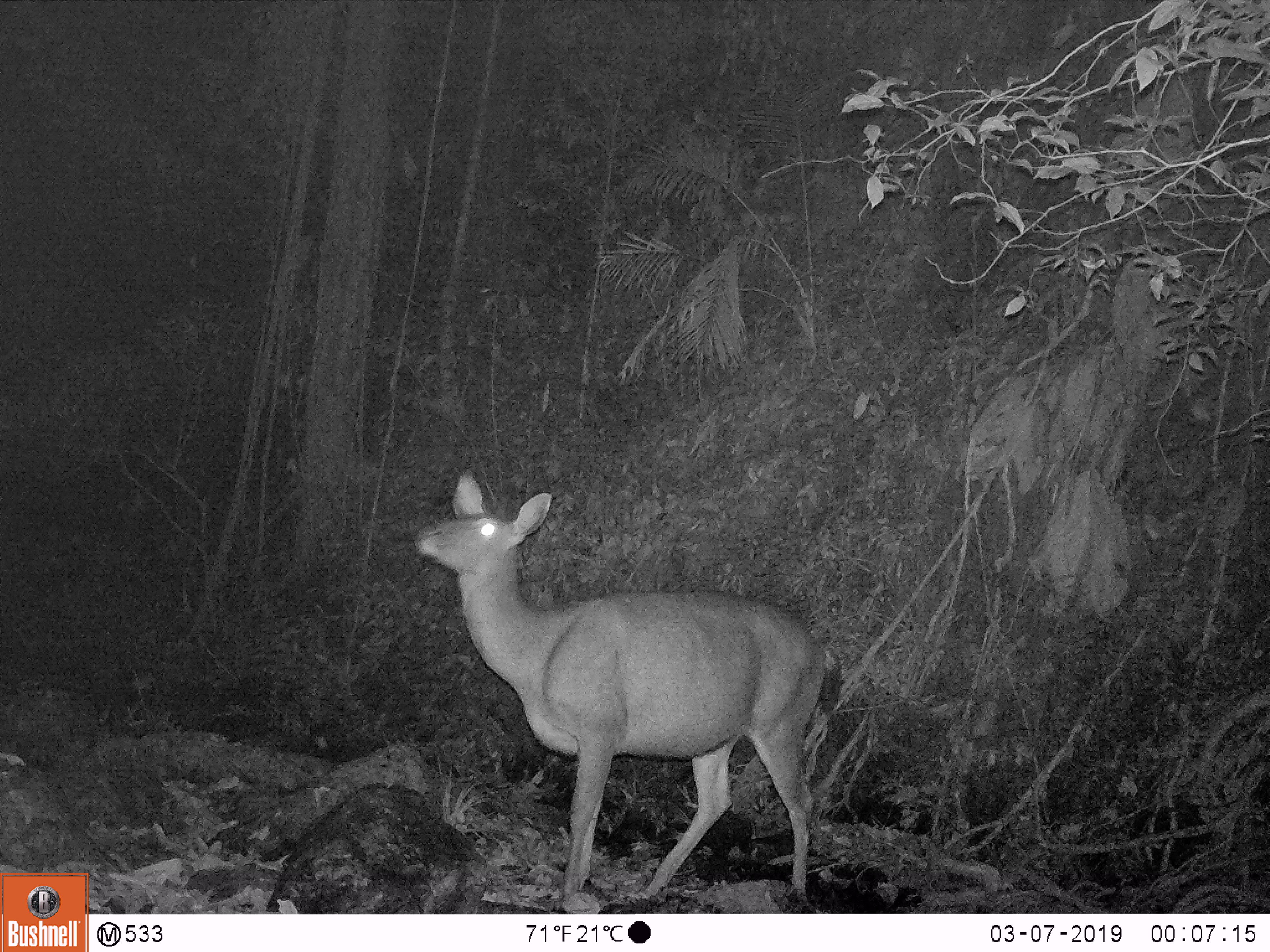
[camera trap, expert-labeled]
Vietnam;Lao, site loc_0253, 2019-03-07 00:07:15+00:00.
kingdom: Animalia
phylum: Chordata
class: Mammalia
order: Artiodactyla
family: Cervidae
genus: Rusa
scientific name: Rusa unicolor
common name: sambar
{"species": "sambar (Rusa unicolor)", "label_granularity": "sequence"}